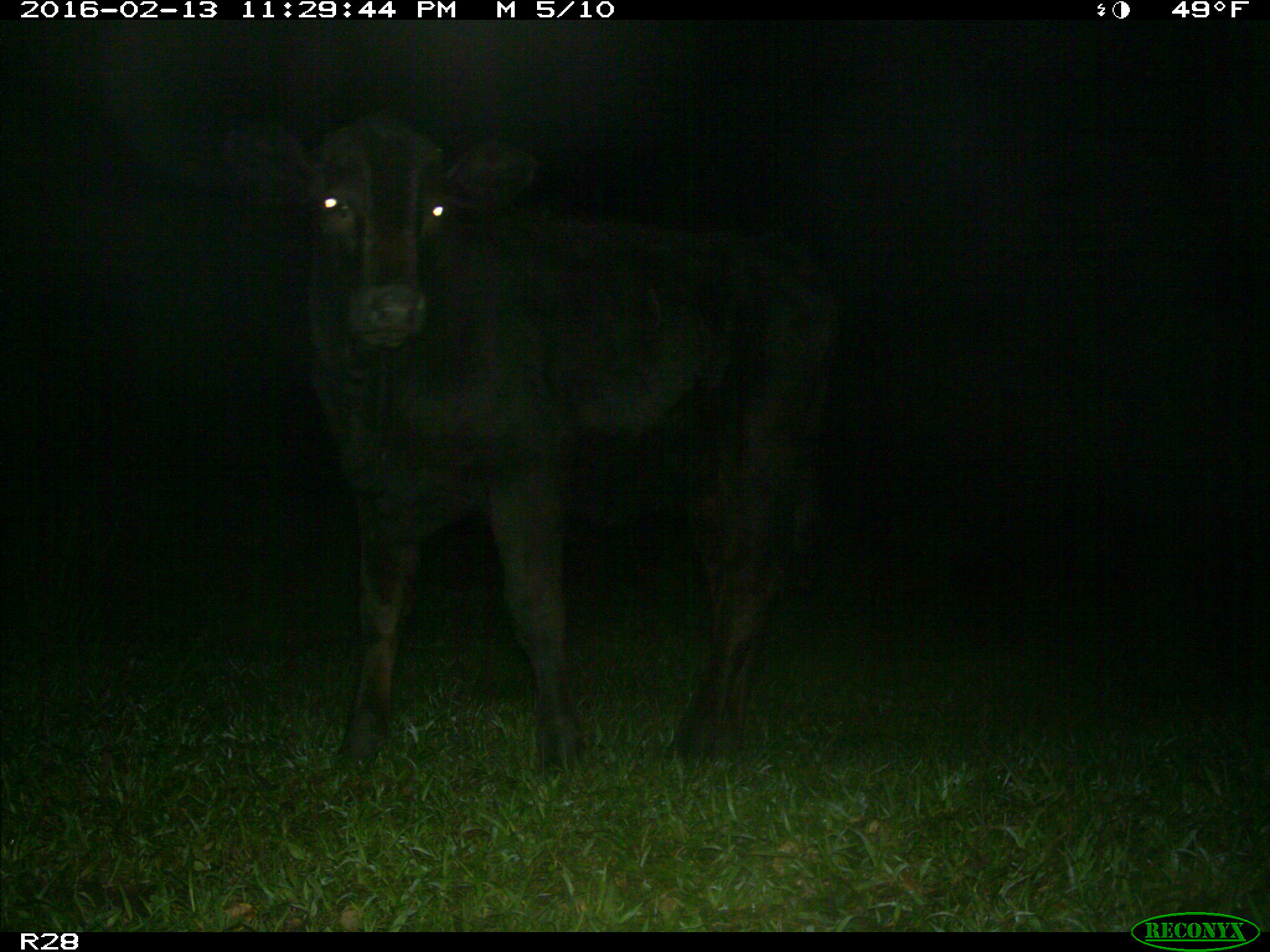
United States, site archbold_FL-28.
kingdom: Animalia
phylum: Chordata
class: Mammalia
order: Artiodactyla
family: Bovidae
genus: Bos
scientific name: Bos taurus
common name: domestic cow